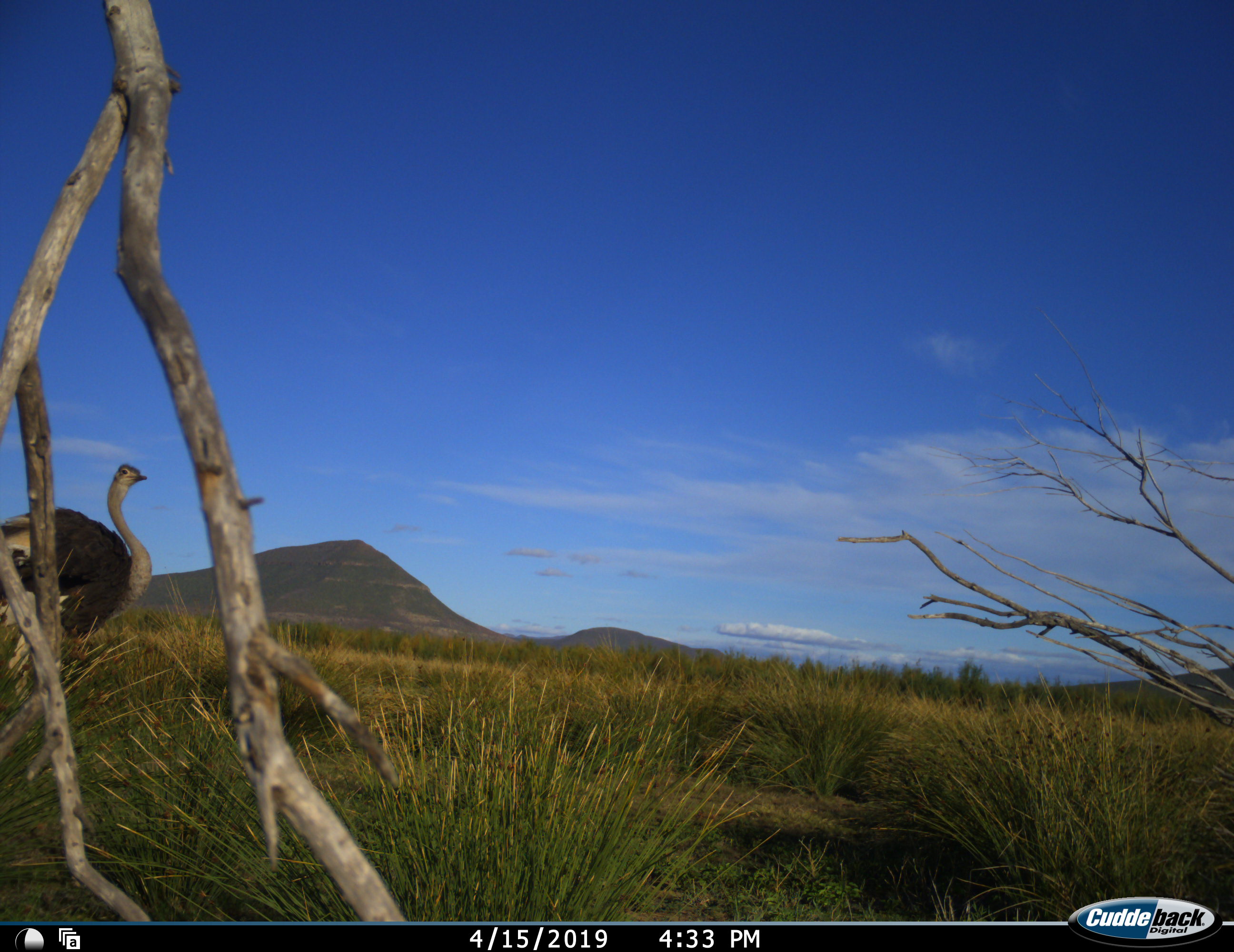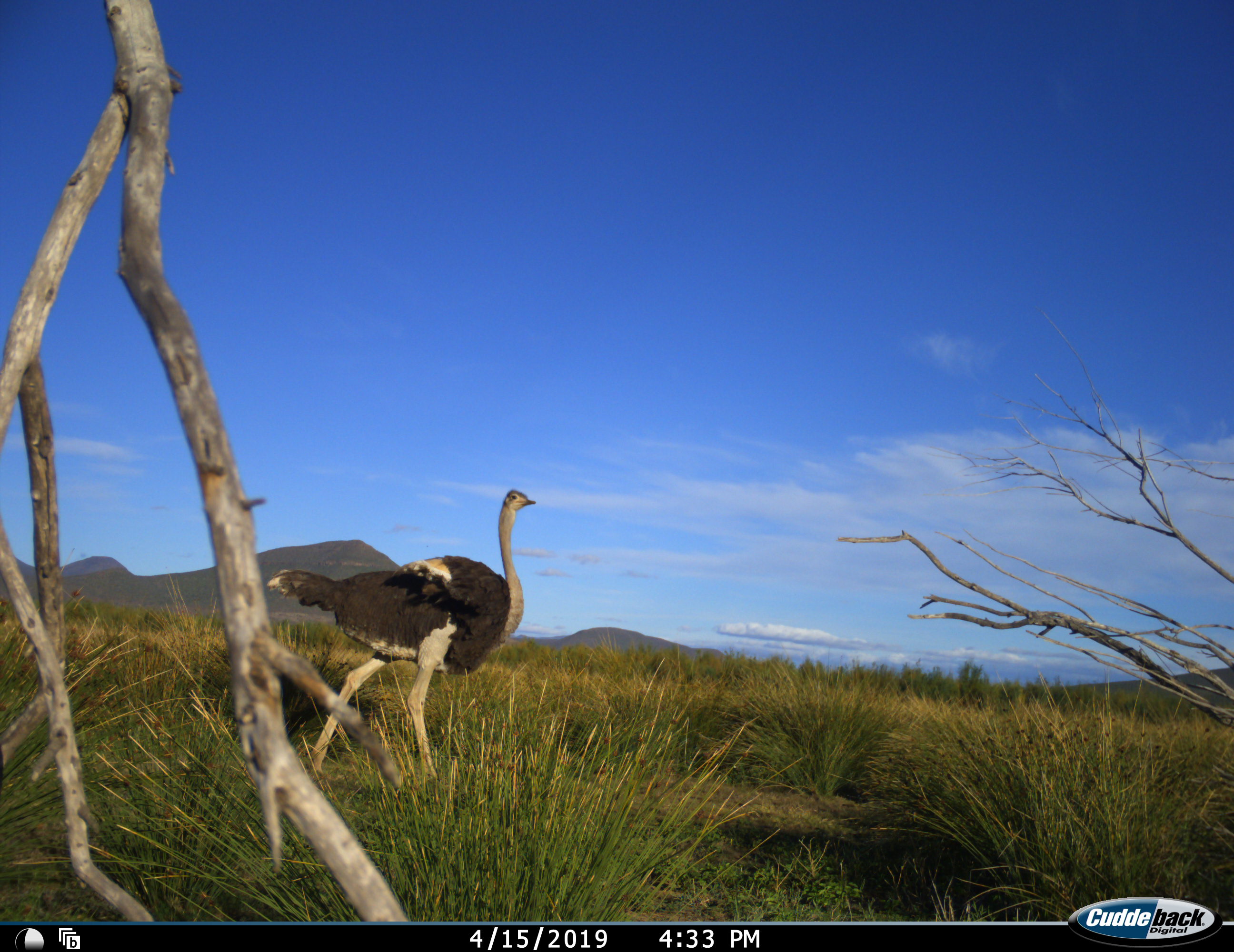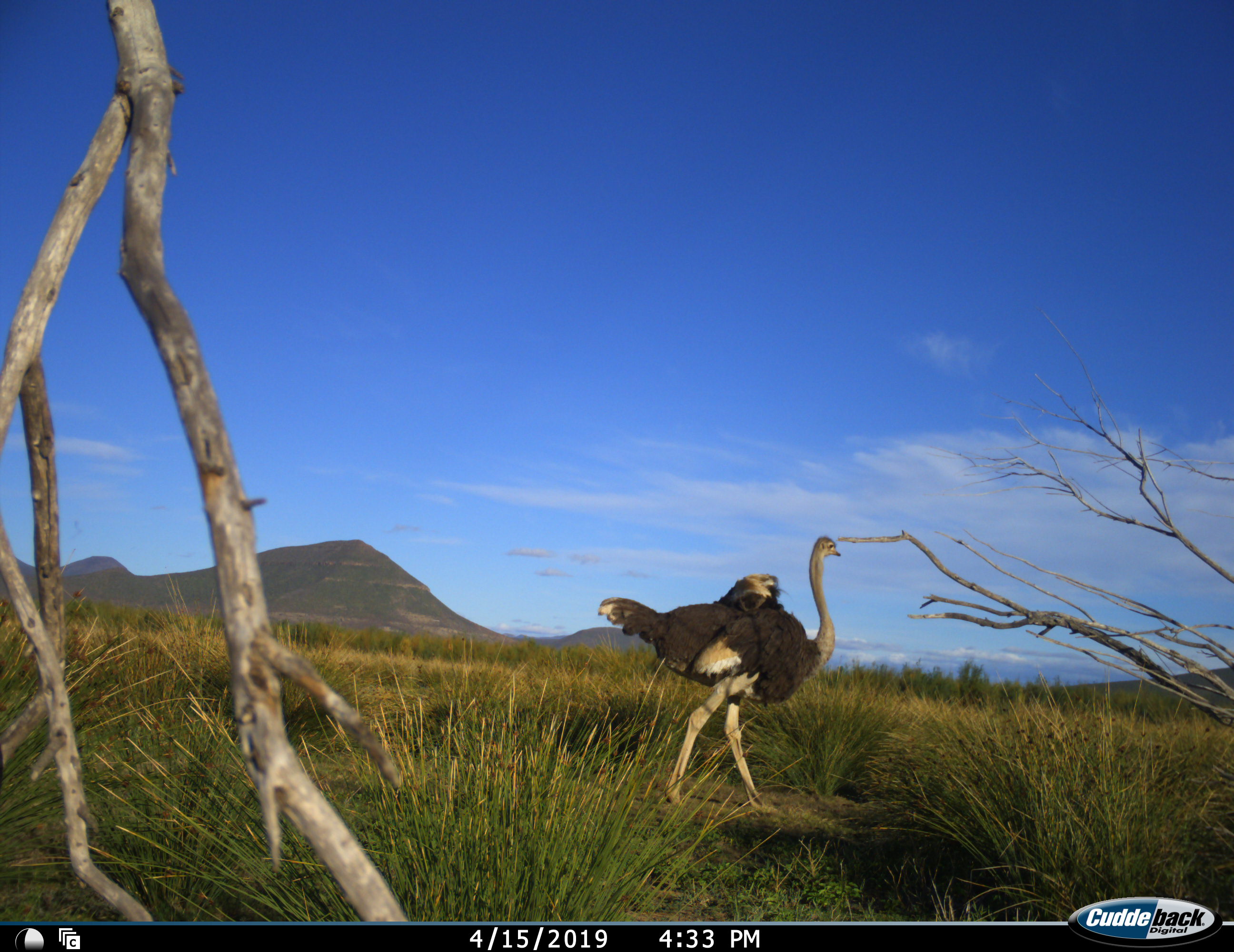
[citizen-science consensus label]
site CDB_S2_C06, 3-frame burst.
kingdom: Animalia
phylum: Chordata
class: Aves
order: Struthioniformes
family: Struthionidae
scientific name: Struthionidae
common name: ostrich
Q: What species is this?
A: Ostrich (Struthionidae).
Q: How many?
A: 1.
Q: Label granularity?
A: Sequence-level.